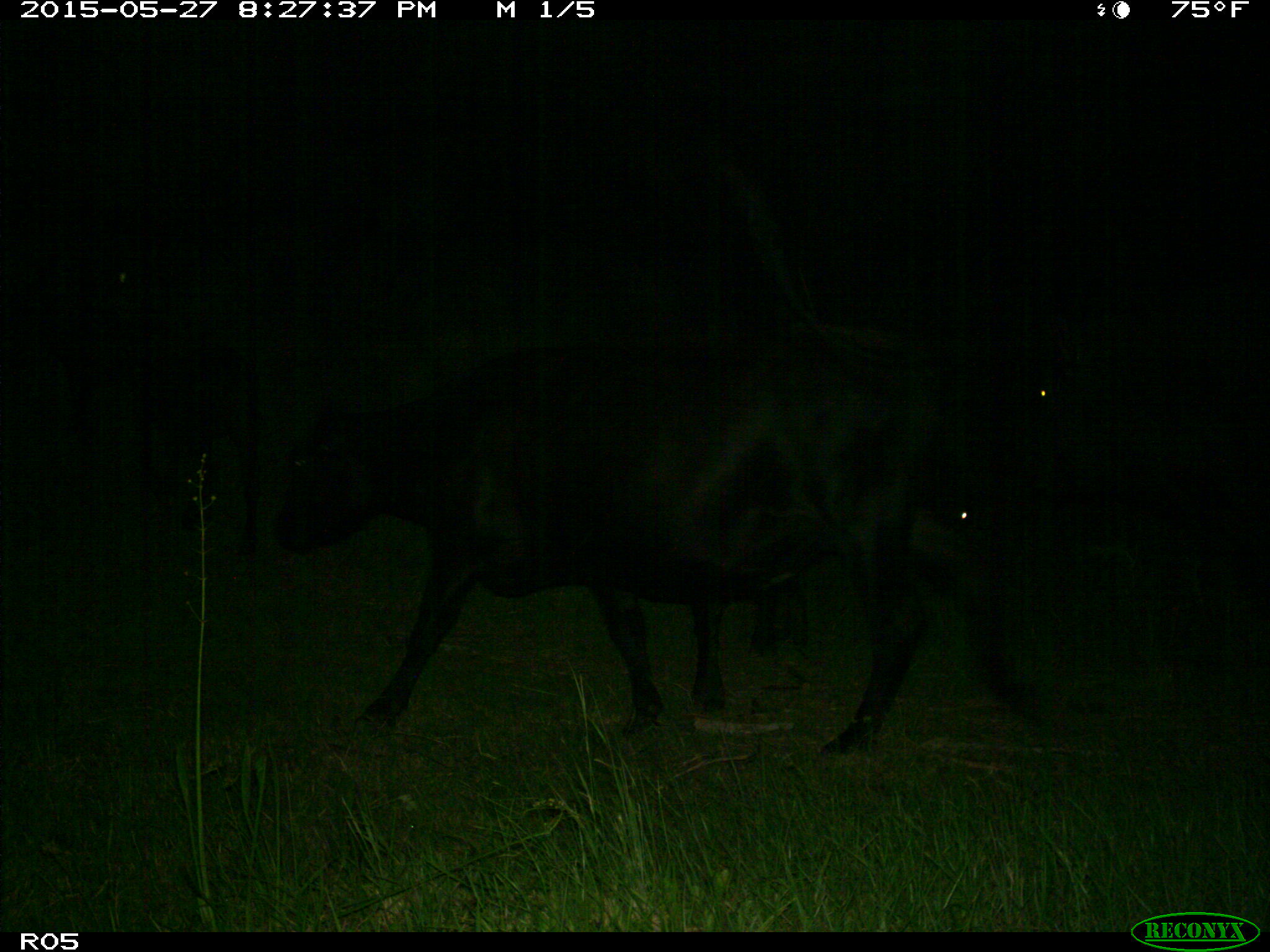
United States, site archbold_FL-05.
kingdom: Animalia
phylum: Chordata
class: Mammalia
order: Artiodactyla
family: Bovidae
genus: Bos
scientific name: Bos taurus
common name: domestic cow